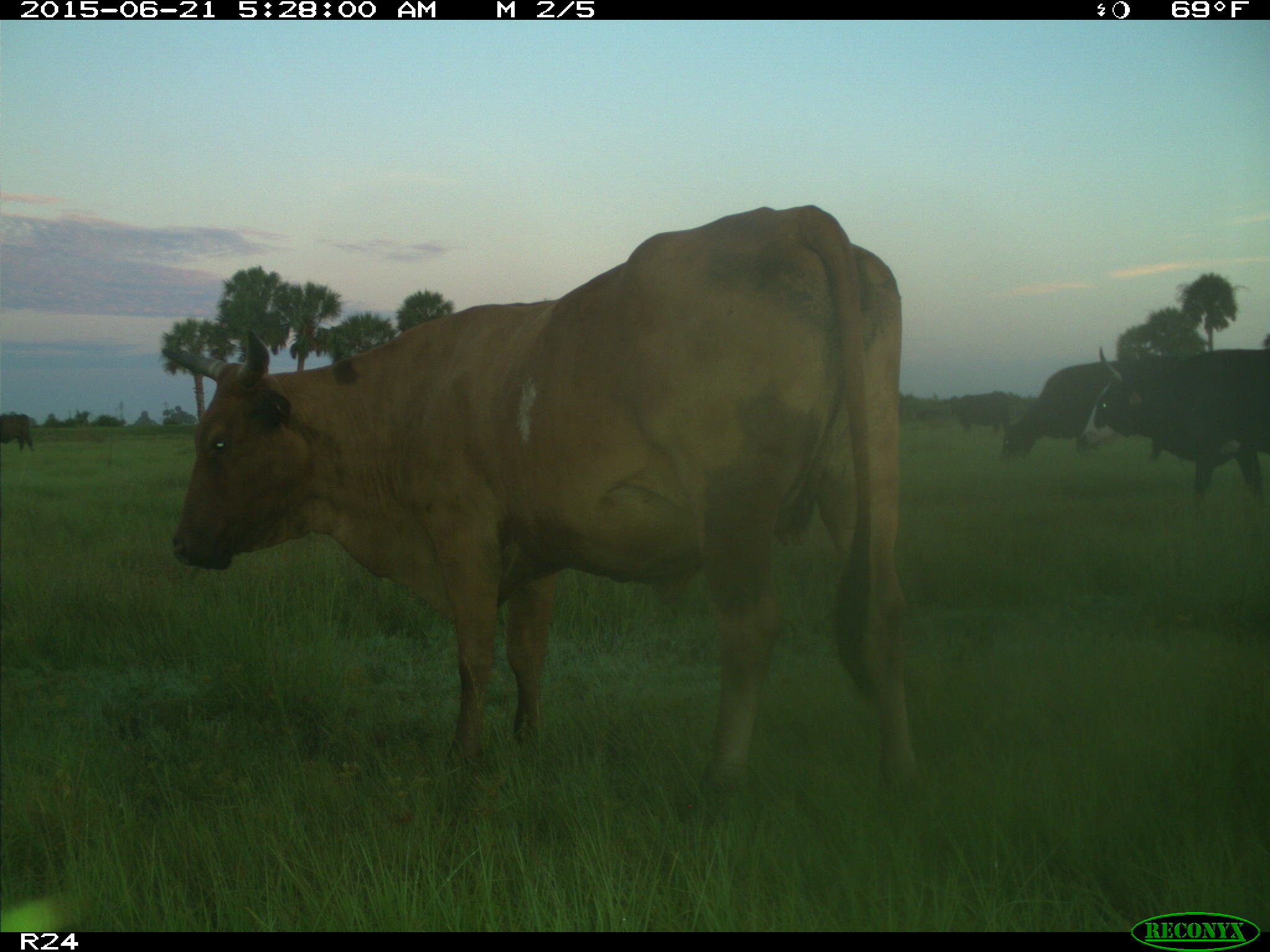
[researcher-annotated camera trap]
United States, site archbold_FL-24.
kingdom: Animalia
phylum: Chordata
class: Mammalia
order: Artiodactyla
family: Bovidae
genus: Bos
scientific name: Bos taurus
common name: domestic cow